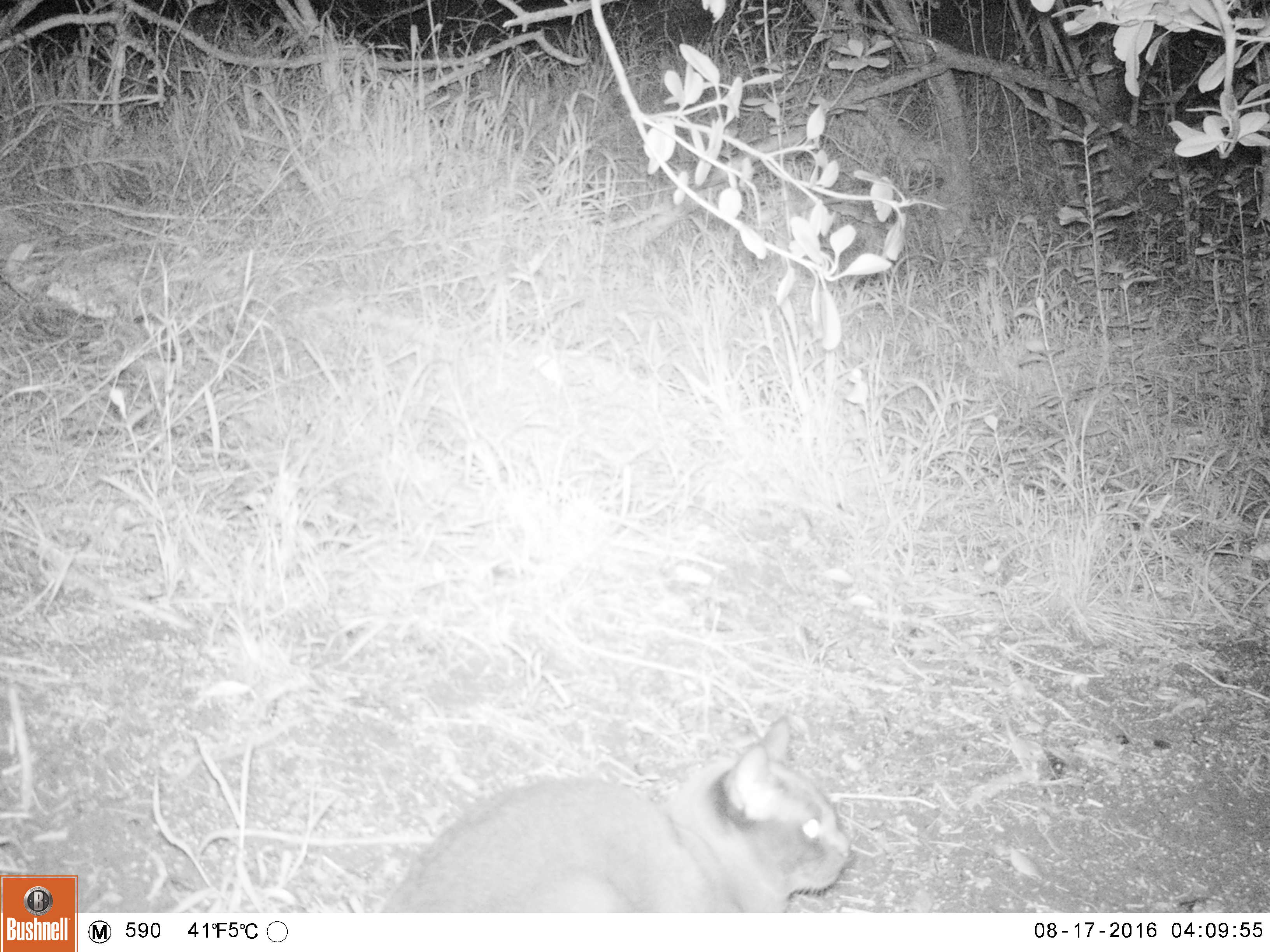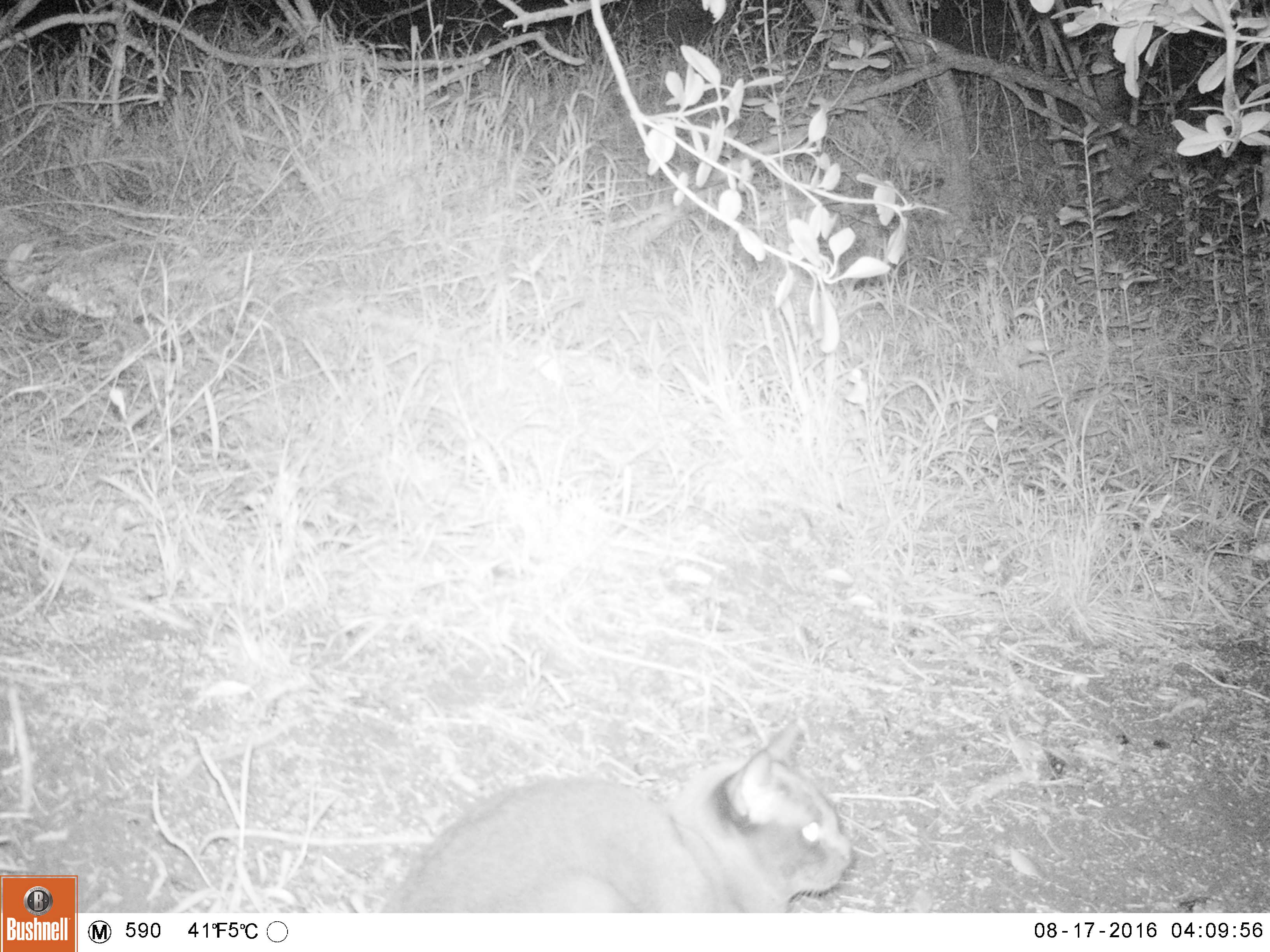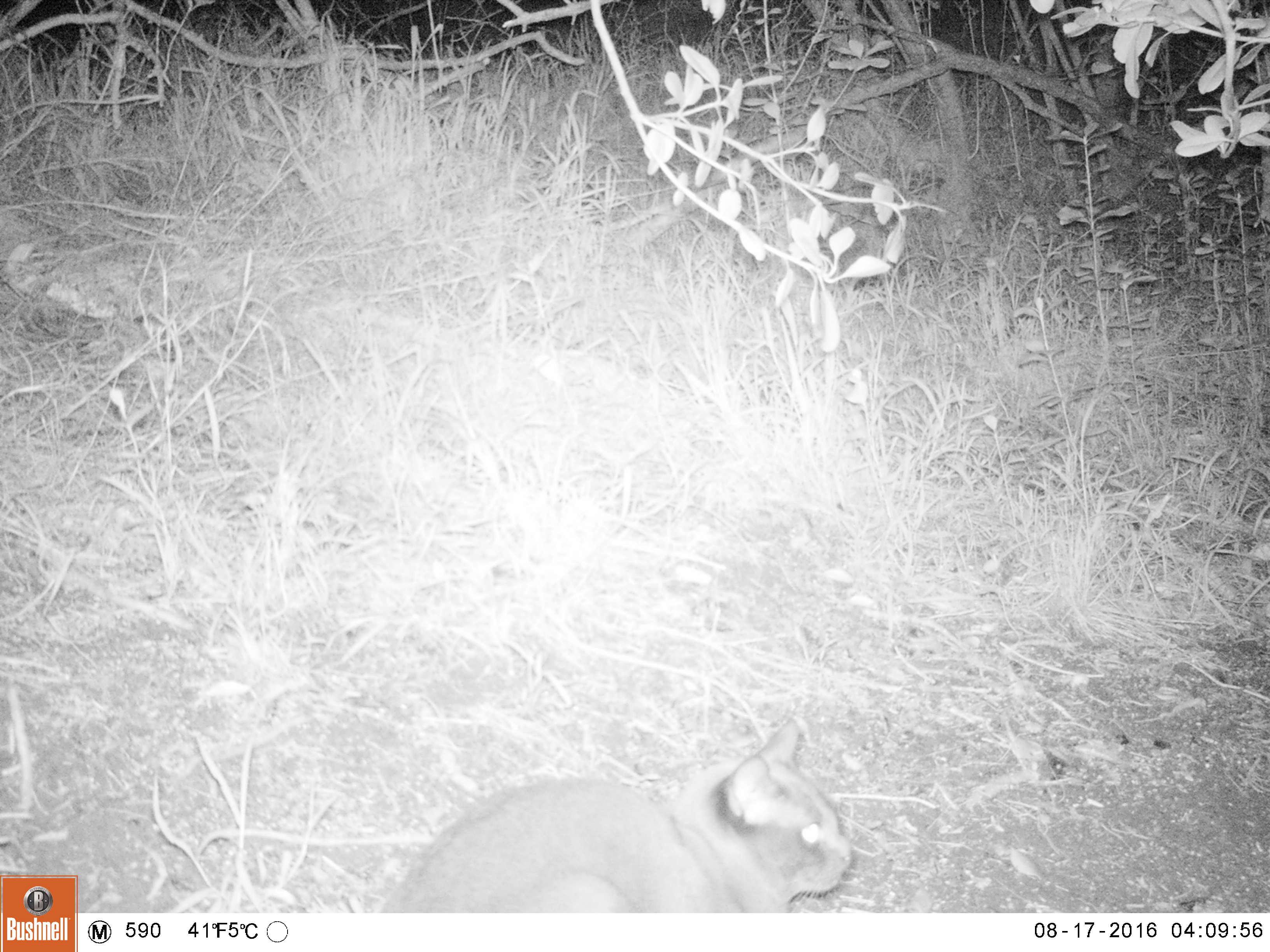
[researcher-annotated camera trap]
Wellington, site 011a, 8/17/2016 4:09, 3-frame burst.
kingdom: Animalia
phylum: Chordata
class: Mammalia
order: Carnivora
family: Felidae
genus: Felis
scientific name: Felis catus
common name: cat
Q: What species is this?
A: Cat (Felis catus).